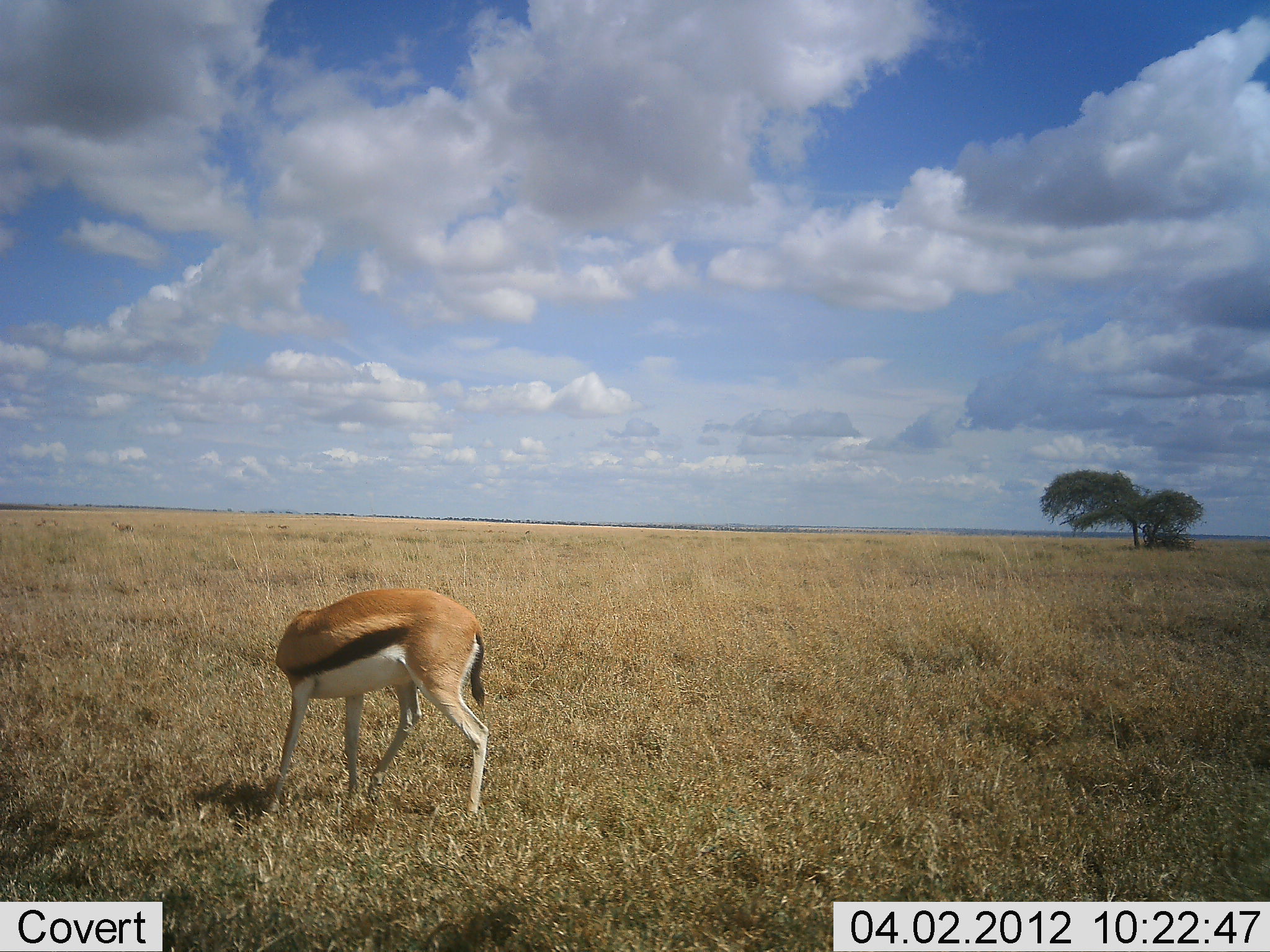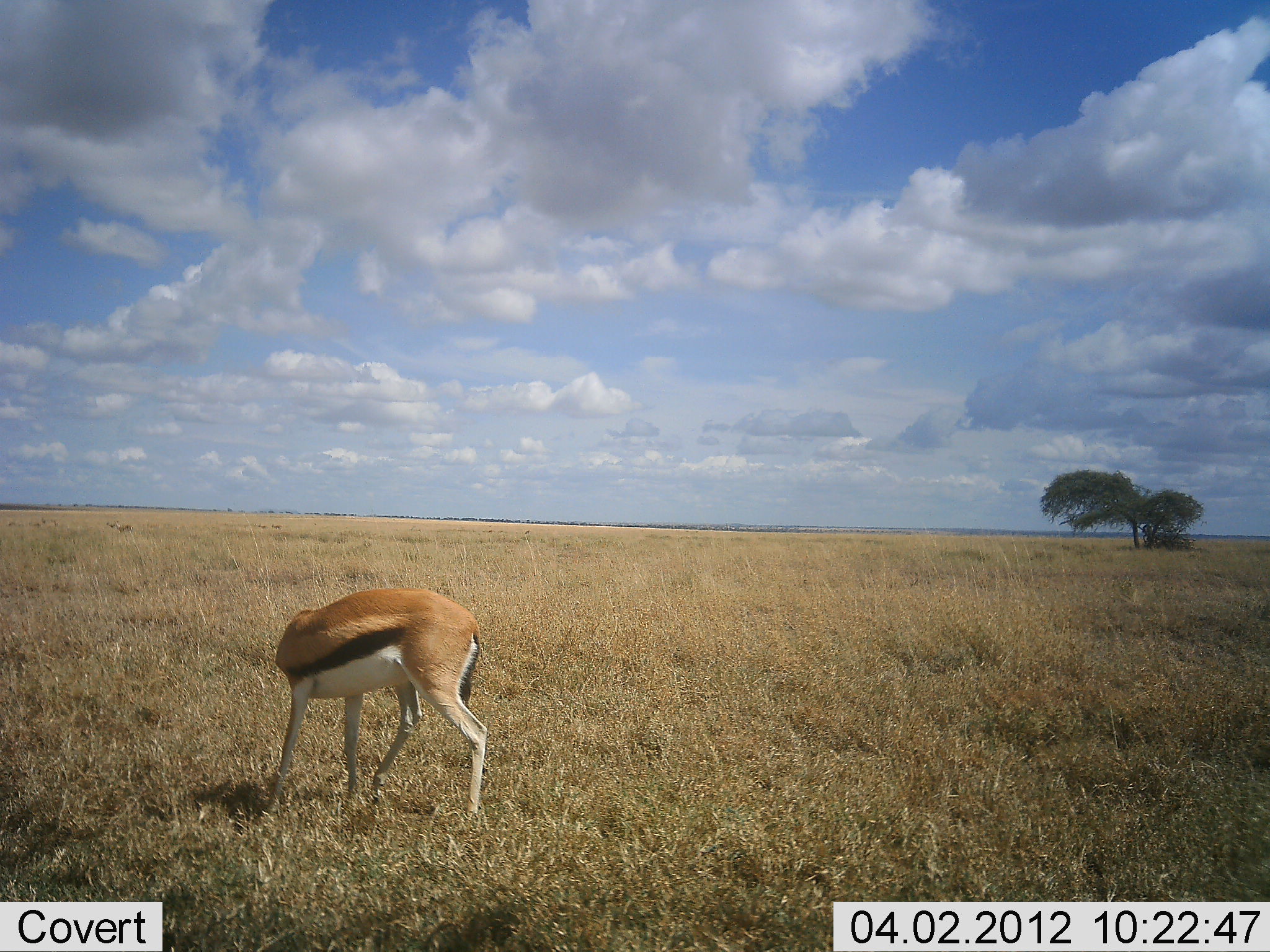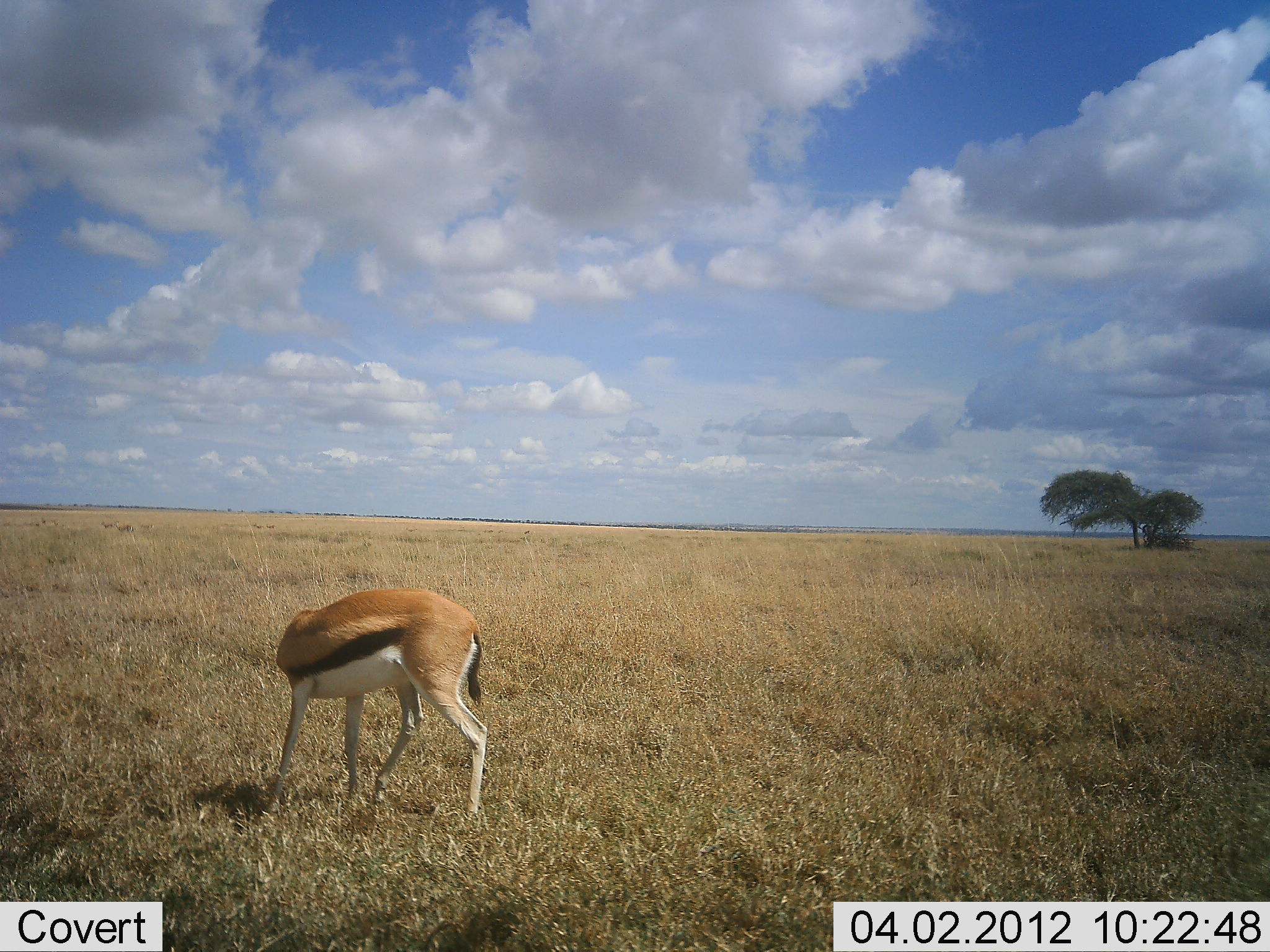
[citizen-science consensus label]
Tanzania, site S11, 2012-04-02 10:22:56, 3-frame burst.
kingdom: Animalia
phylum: Chordata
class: Mammalia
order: Artiodactyla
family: Bovidae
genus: Eudorcas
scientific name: Eudorcas thomsonii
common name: thomson's gazelle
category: gazellethomsons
Gazellethomsons (thomson's gazelle) (Eudorcas thomsonii), count 1. Behavior (volunteer vote fractions): standing 100%, resting 0%, moving 6%, interacting 6%. Young present (vote fraction): 0%. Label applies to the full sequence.